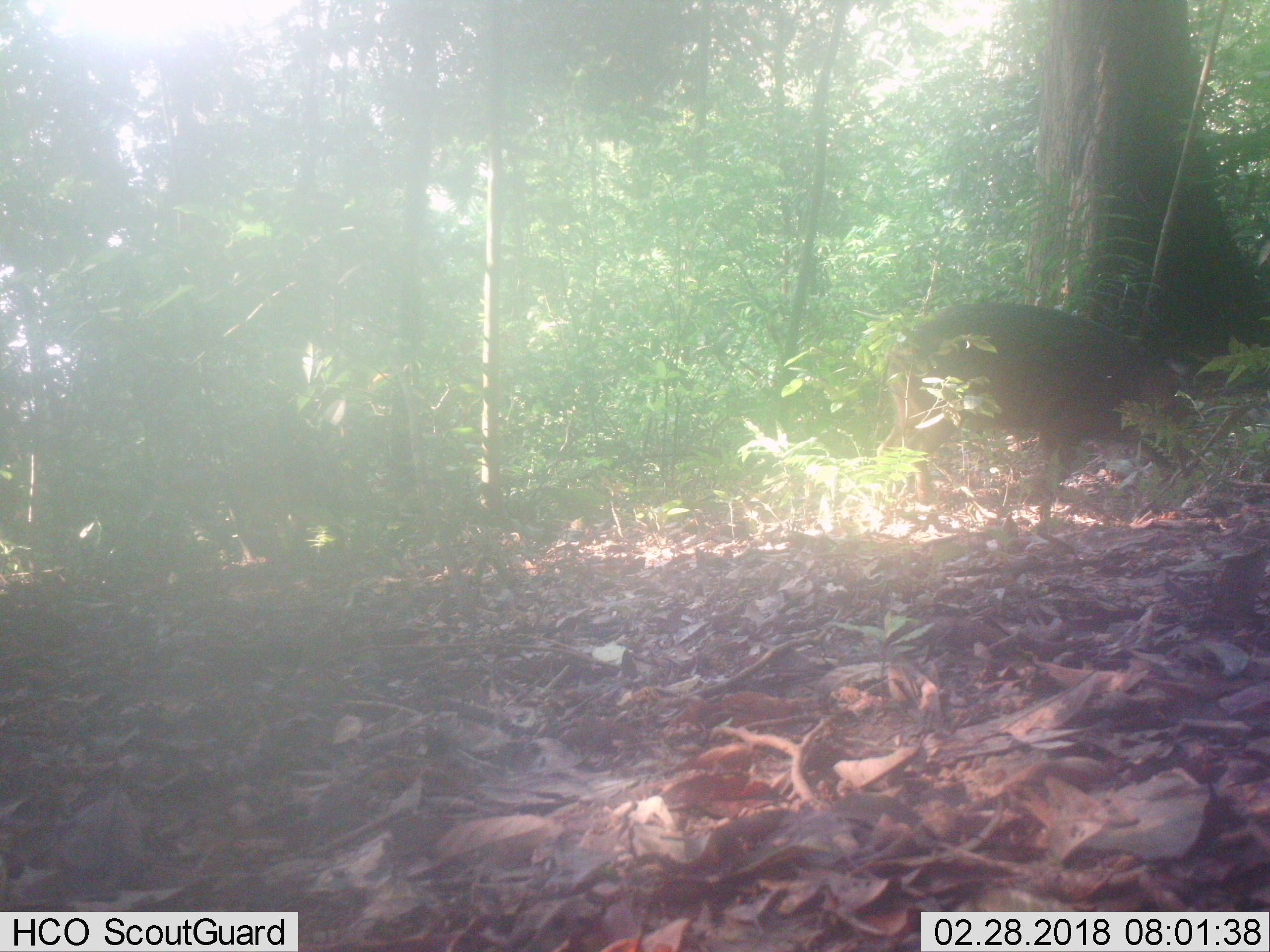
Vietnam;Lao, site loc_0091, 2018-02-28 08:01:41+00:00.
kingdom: Animalia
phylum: Chordata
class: Mammalia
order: Artiodactyla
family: Suidae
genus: Sus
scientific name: Sus scrofa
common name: eurasian wild pig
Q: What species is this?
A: Eurasian wild pig (Sus scrofa).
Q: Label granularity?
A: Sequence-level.